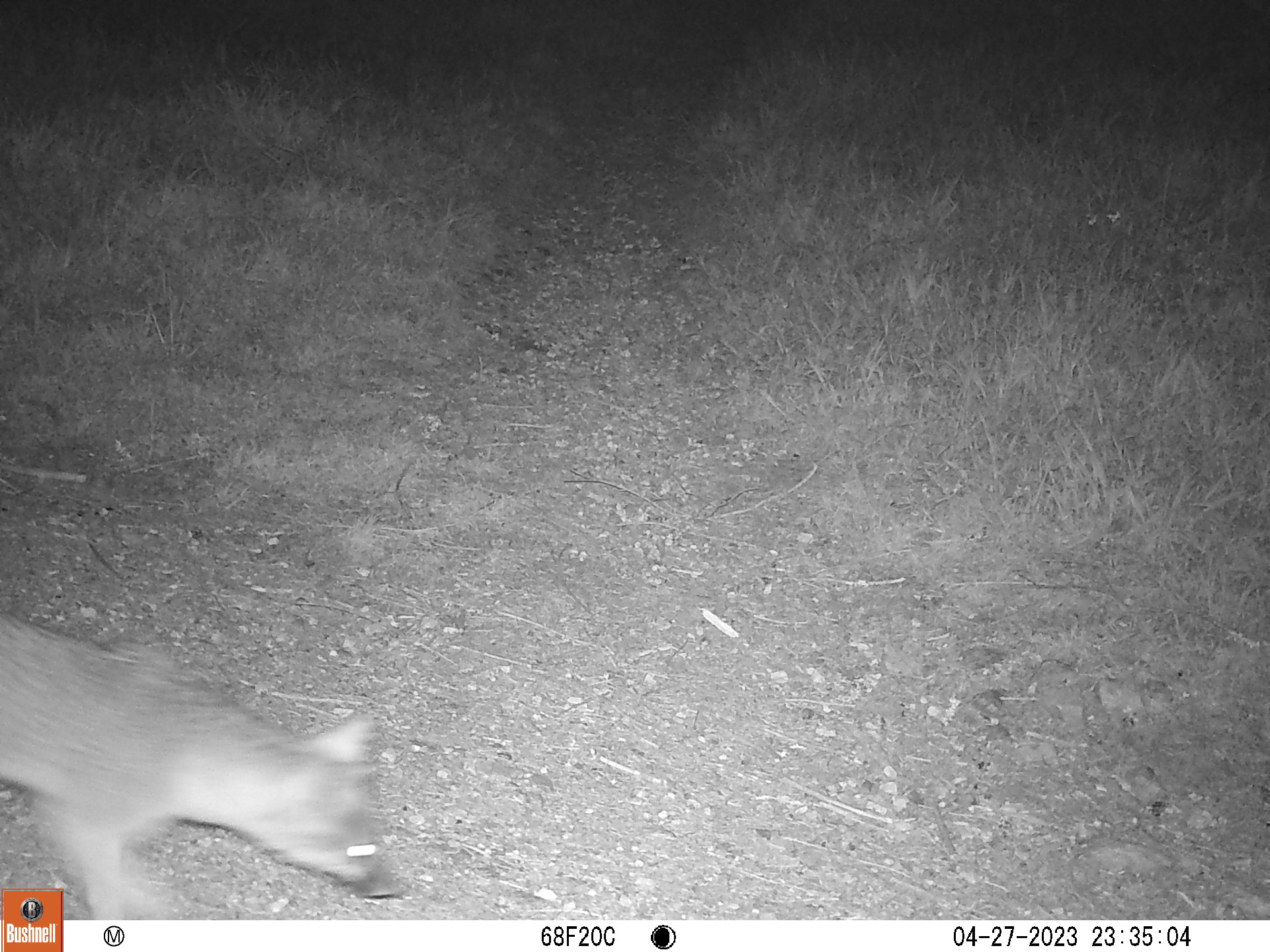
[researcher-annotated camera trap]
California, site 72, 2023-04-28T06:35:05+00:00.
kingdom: Animalia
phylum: Chordata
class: Mammalia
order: Carnivora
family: Canidae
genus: Urocyon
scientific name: Urocyon cinereoargenteus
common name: gray fox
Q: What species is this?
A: Gray fox (Urocyon cinereoargenteus).